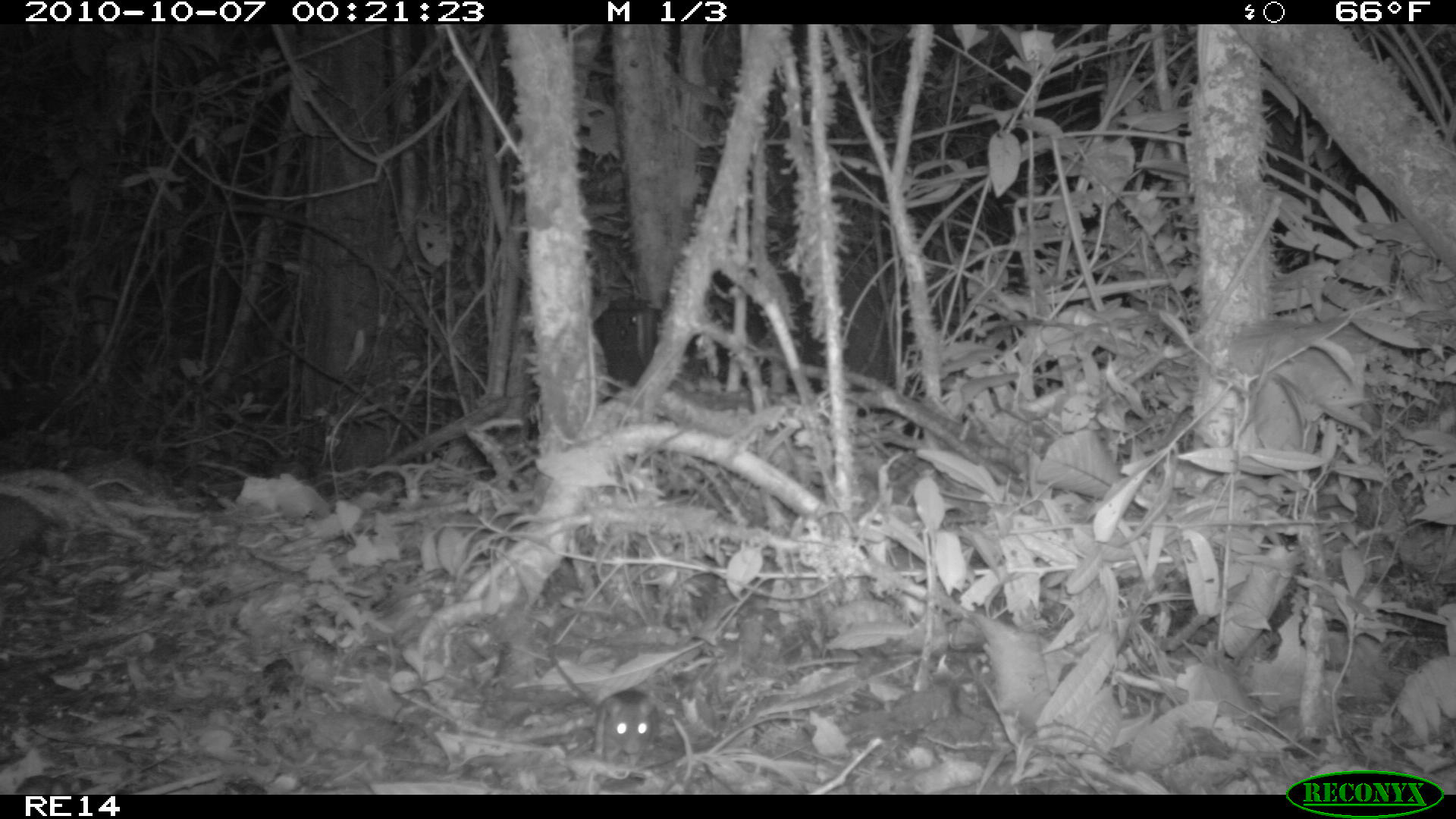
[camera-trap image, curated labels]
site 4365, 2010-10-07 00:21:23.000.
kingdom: Animalia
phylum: Chordata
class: Mammalia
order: Rodentia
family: Muridae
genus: Rattus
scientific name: Rattus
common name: rodent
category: unknown rat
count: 1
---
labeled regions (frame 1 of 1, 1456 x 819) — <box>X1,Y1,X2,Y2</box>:
unknown rat: <box>547,650,661,769</box>